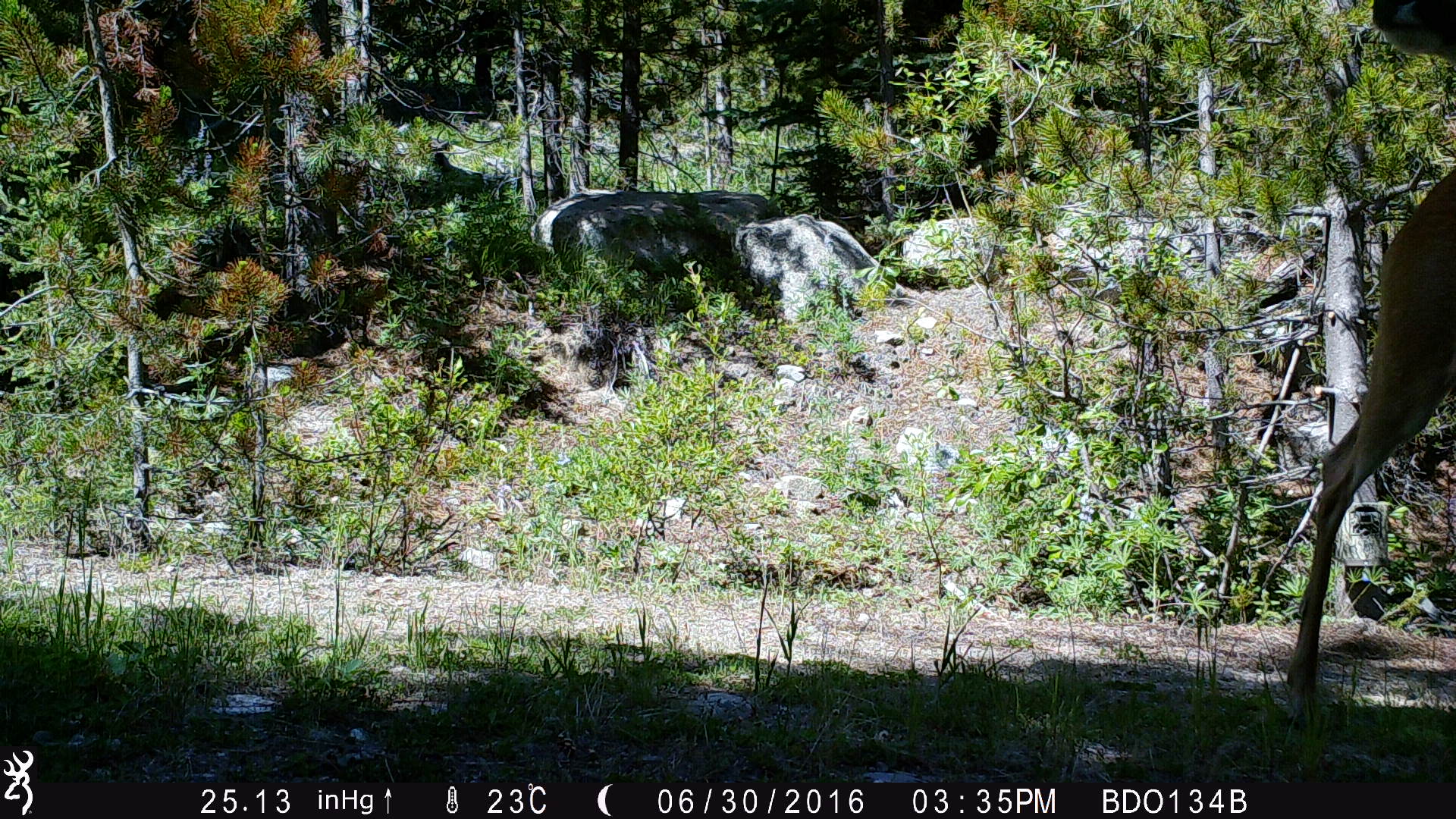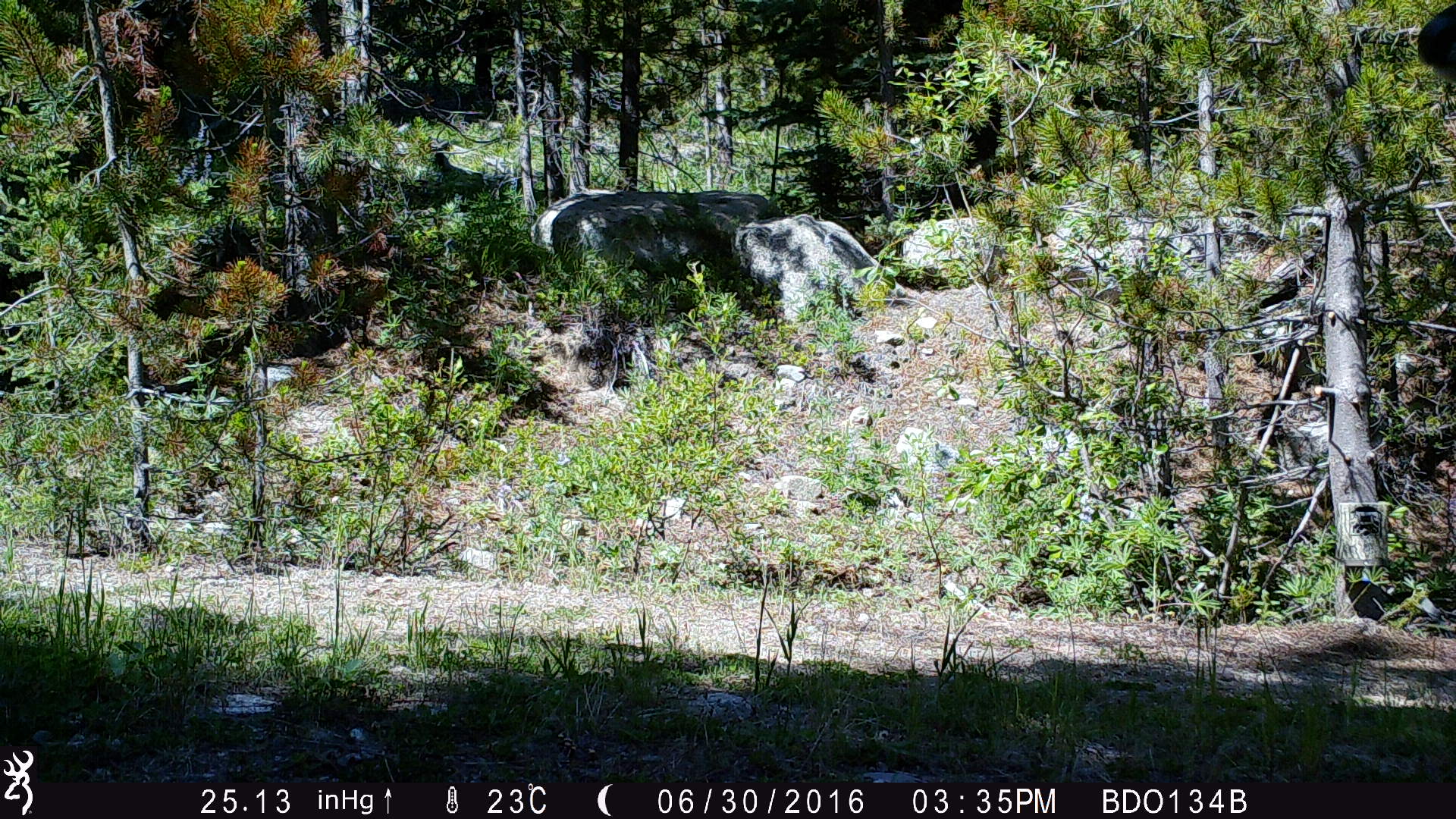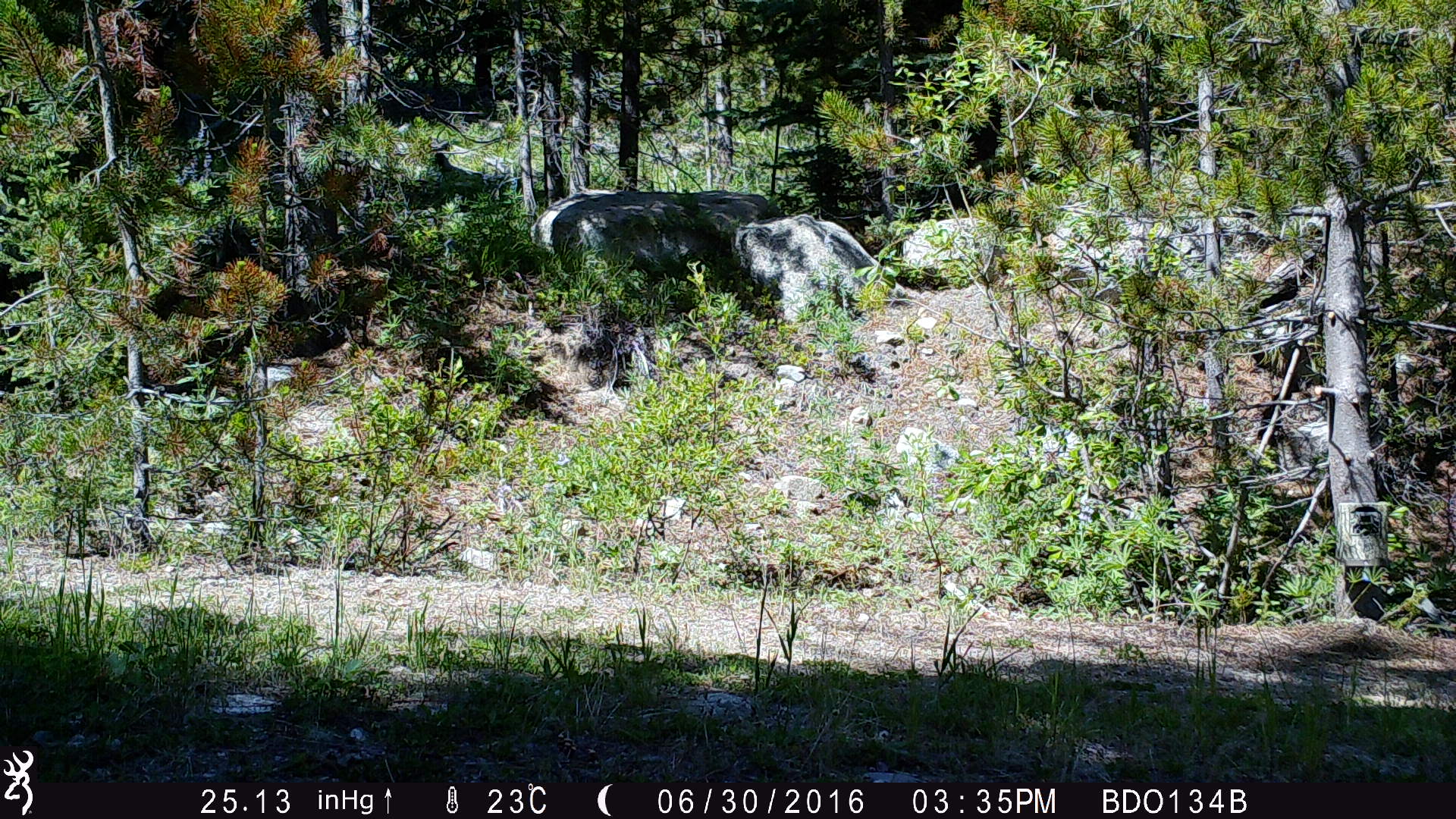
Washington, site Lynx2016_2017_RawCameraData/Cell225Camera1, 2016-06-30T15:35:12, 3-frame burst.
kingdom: Animalia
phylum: Chordata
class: Mammalia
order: Artiodactyla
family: Cervidae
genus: Odocoileus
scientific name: Odocoileus virginianus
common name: white-tailed deer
Odocoileus virginianus (white-tailed deer). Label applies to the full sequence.